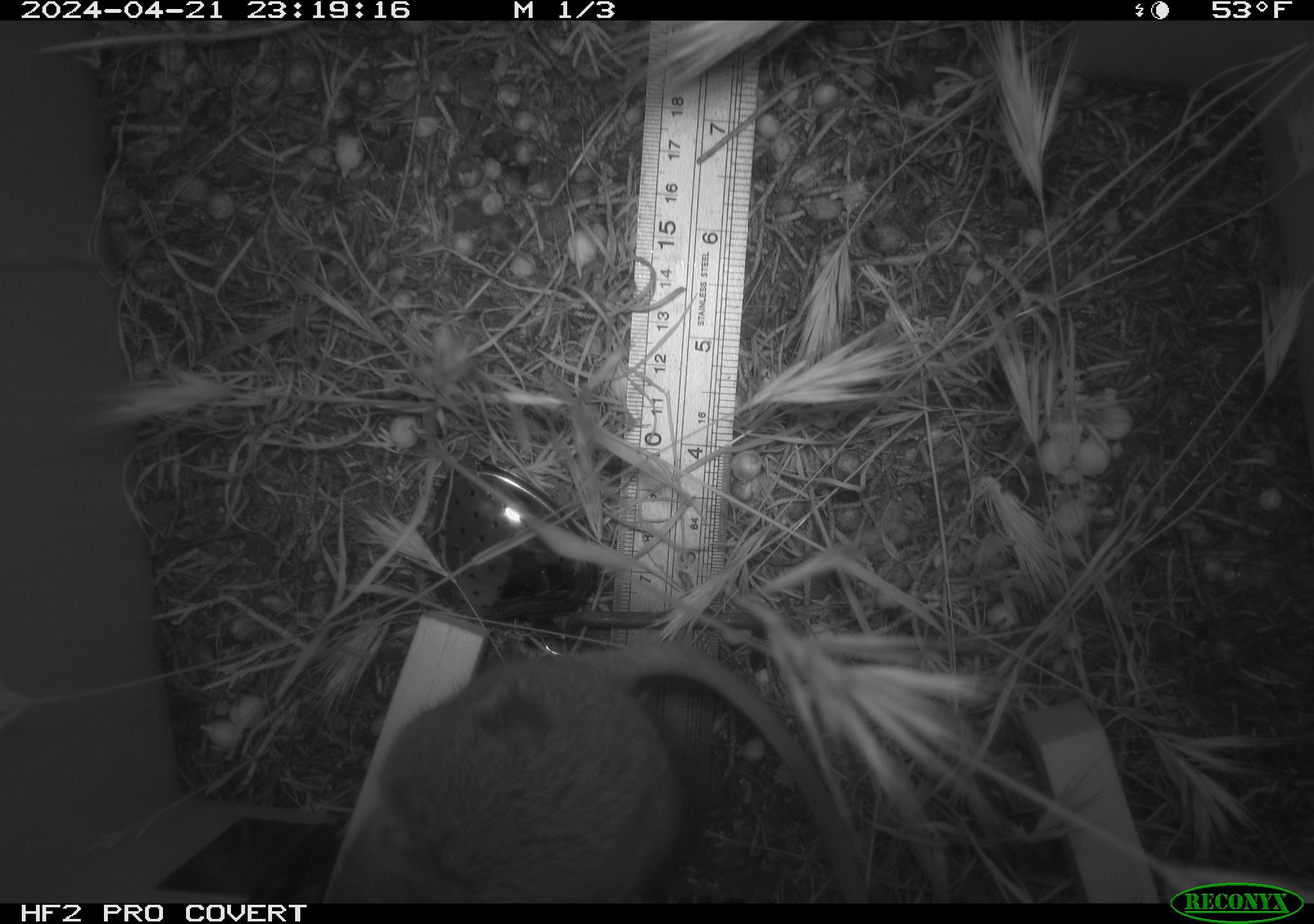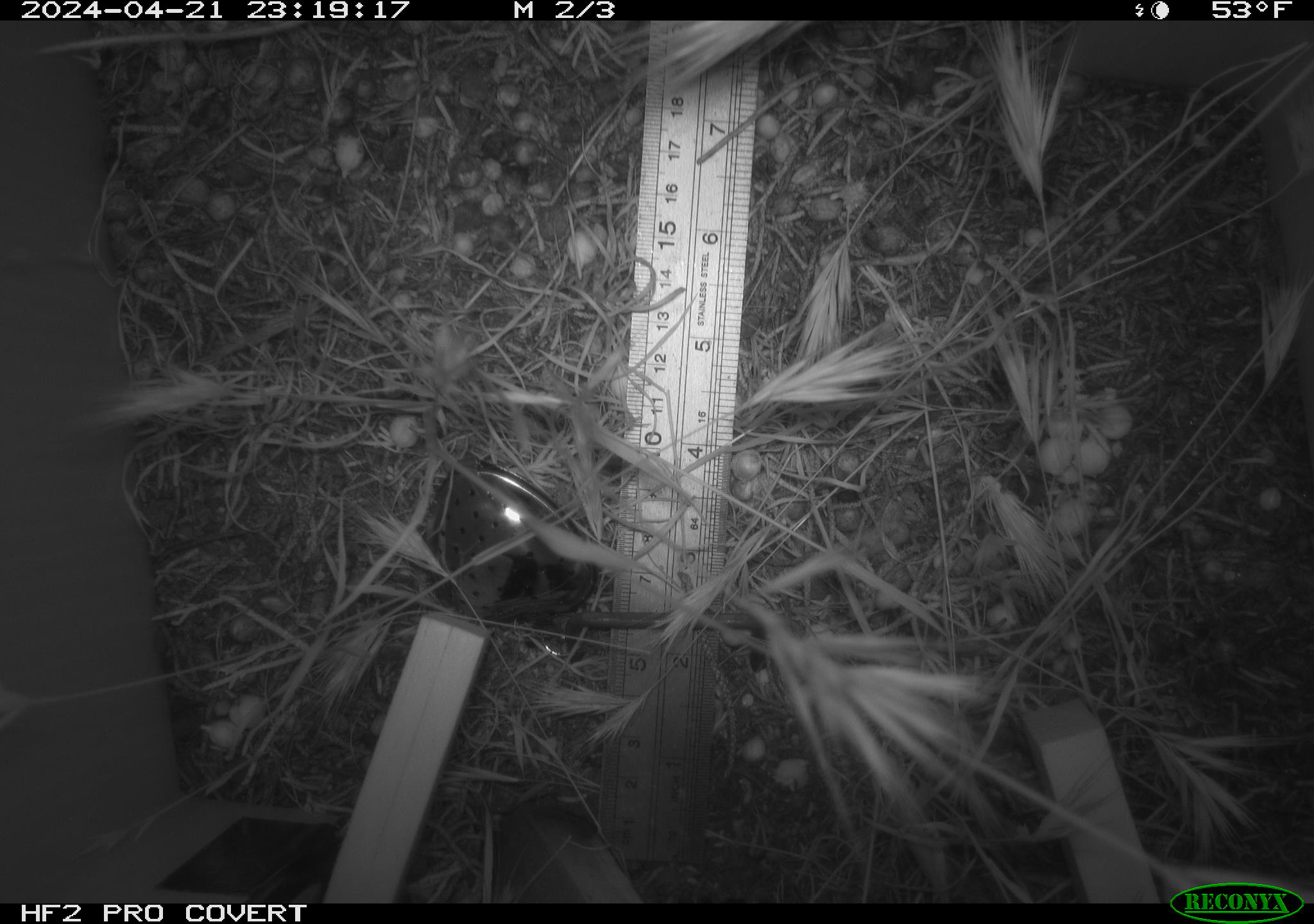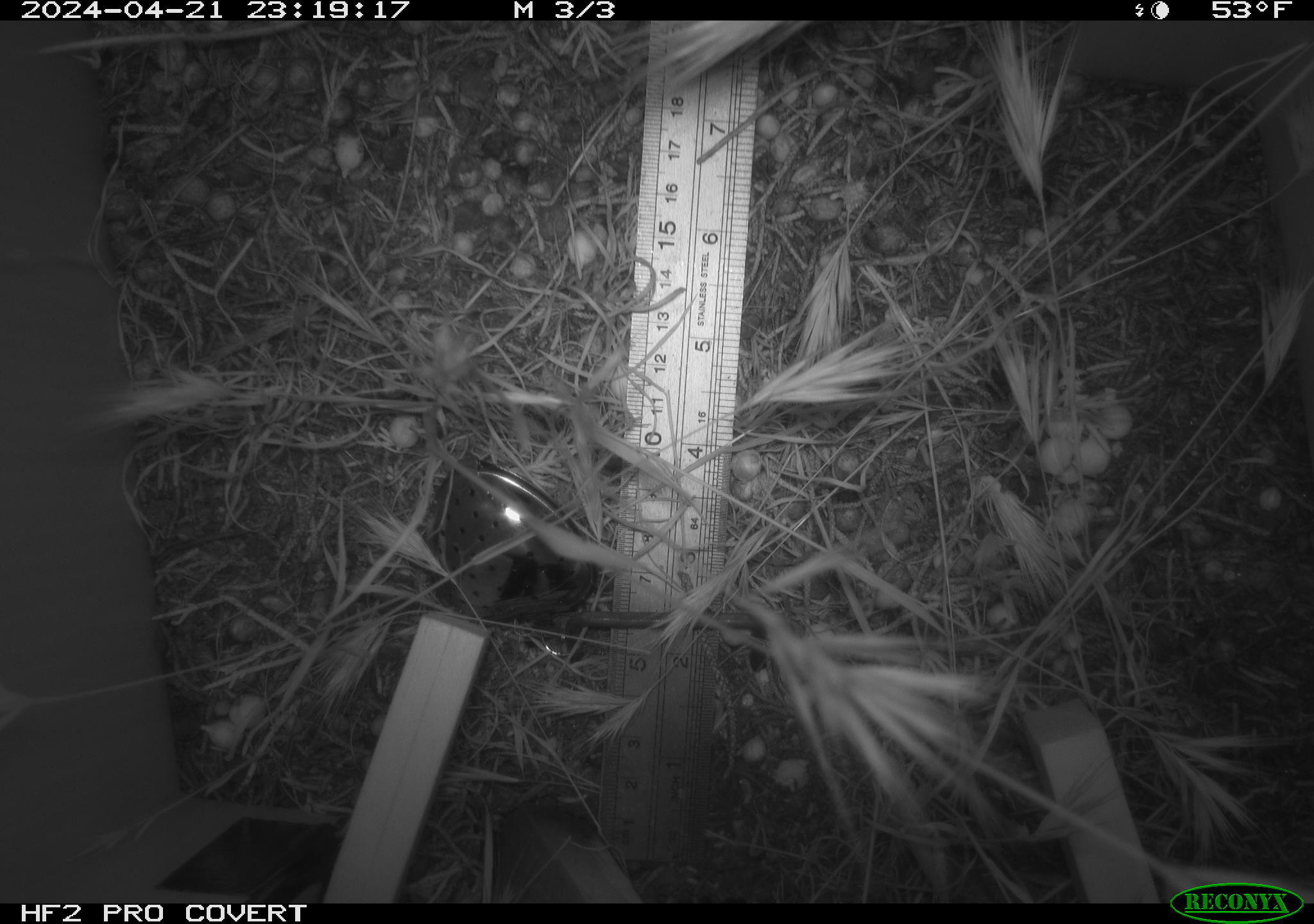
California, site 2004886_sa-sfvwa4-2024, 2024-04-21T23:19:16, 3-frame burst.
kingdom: Animalia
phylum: Chordata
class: Mammalia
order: Rodentia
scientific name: Rodentia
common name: mouse species